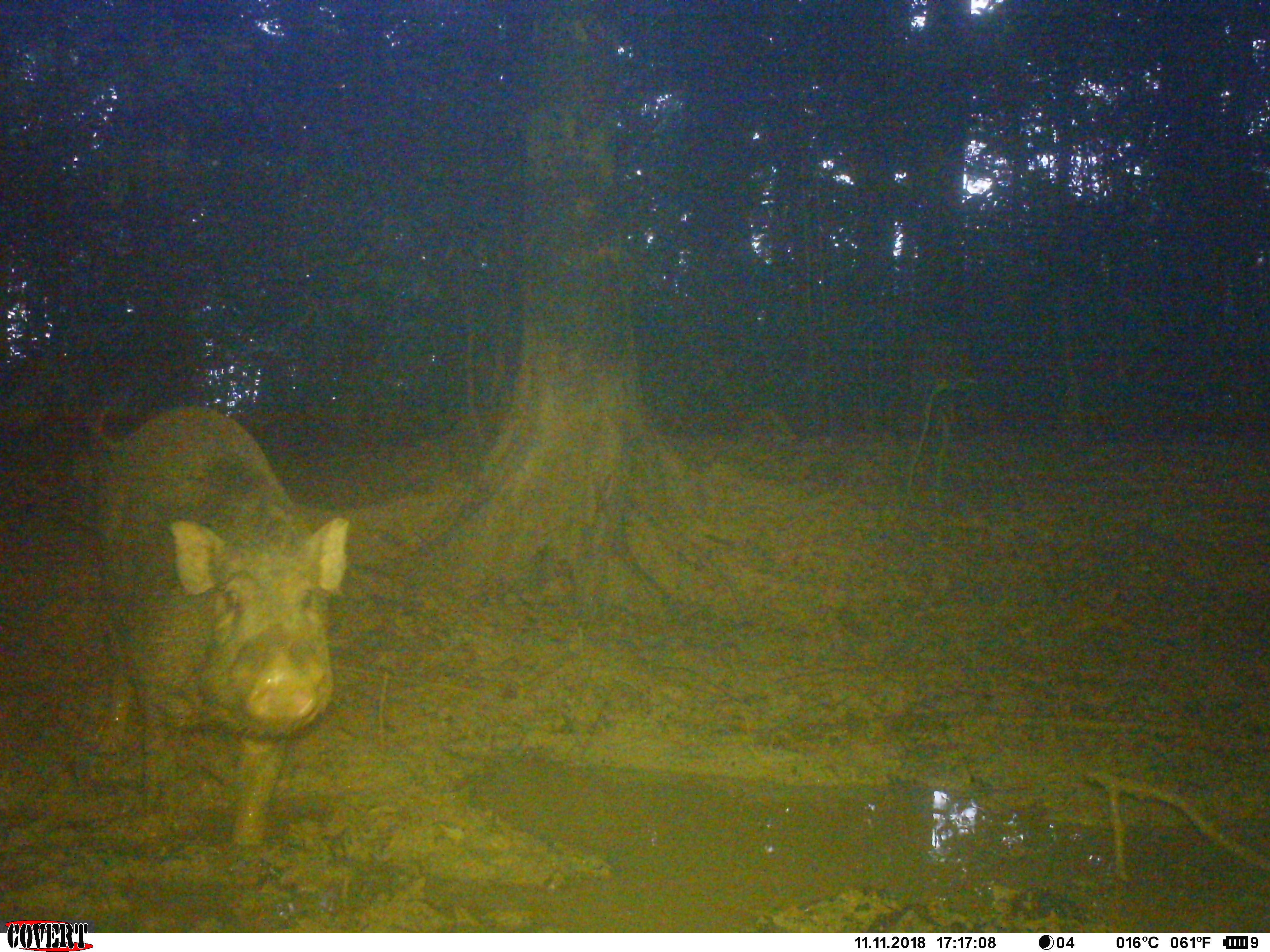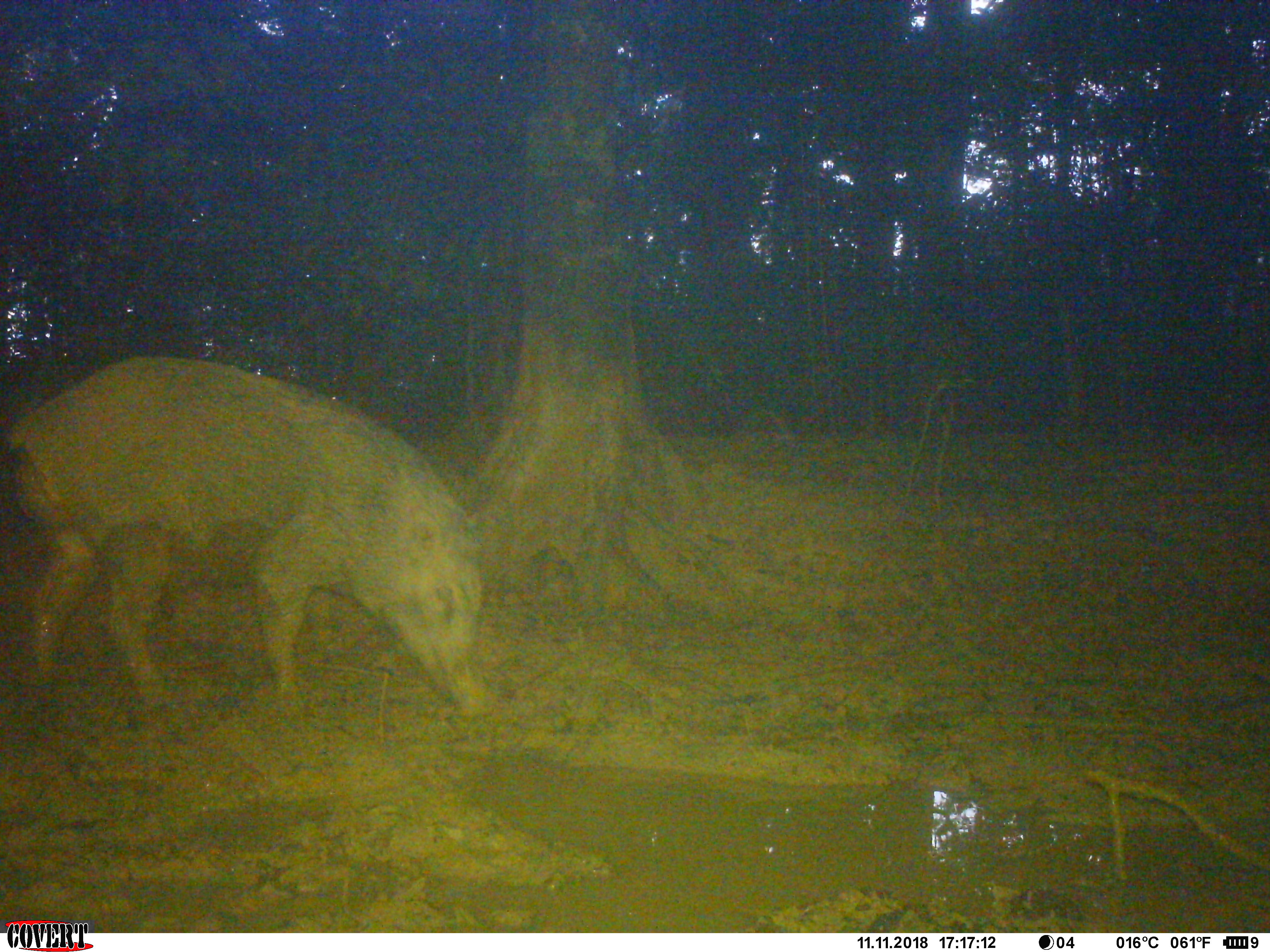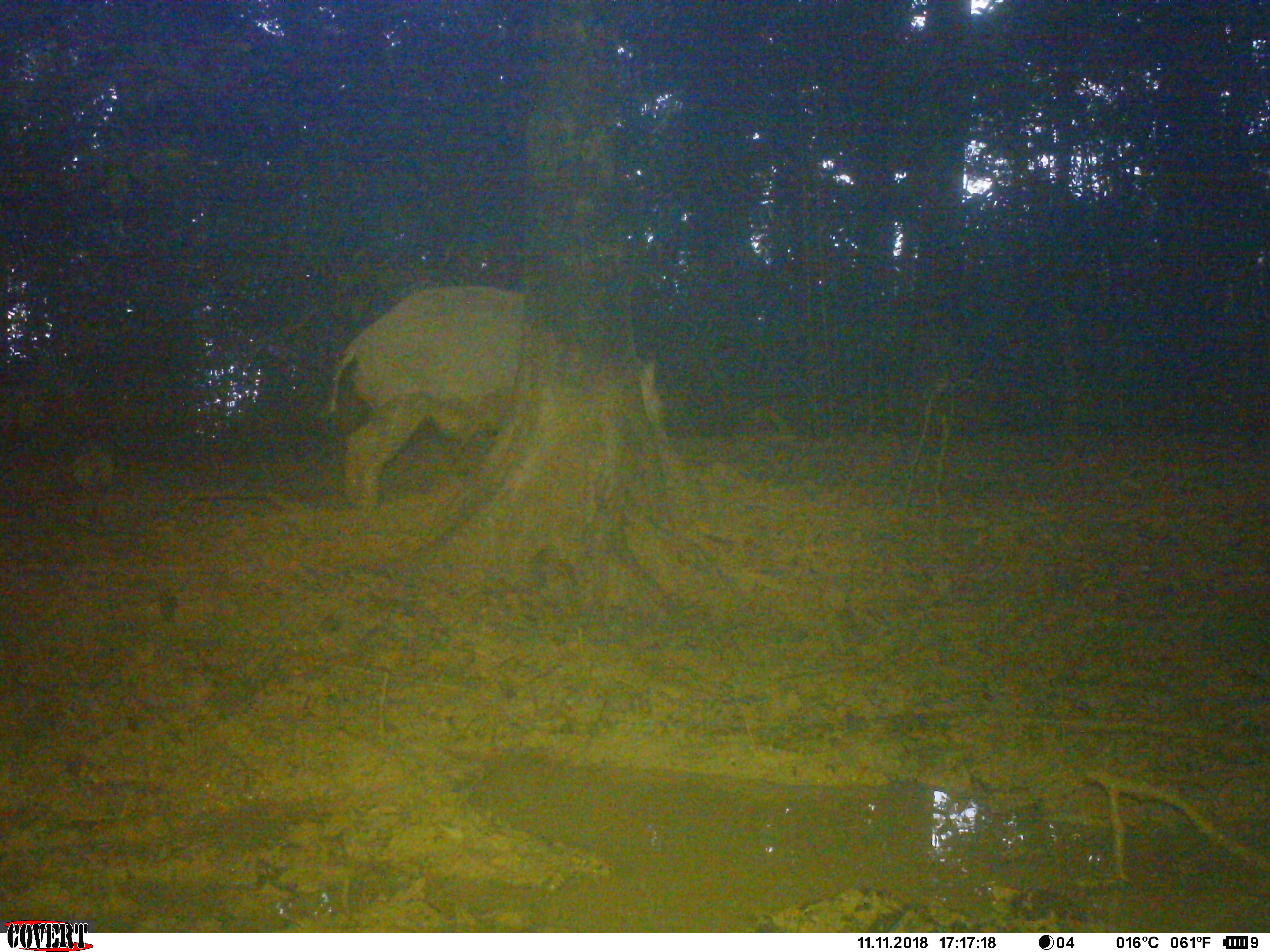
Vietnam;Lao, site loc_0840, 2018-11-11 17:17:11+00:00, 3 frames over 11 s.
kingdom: Animalia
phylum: Chordata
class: Mammalia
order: Artiodactyla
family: Suidae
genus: Sus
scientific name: Sus scrofa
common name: eurasian wild pig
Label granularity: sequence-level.